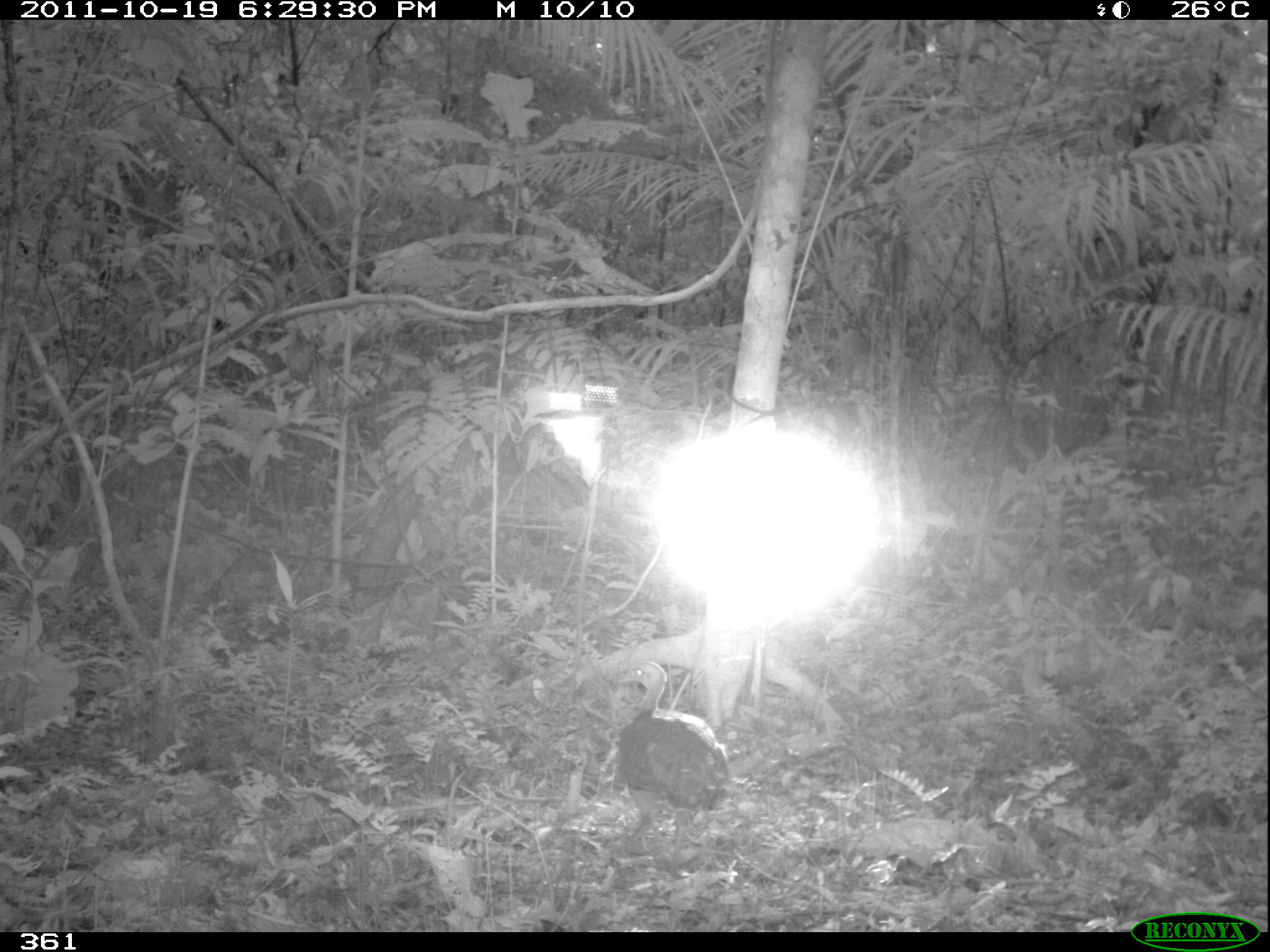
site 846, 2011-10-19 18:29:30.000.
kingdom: Animalia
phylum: Chordata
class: Aves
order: Gruiformes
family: Psophiidae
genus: Psophia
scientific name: Psophia leucoptera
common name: pale-winged trumpeter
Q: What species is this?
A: Psophia leucoptera (pale-winged trumpeter).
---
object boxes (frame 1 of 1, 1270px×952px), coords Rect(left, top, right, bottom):
psophia leucoptera: Rect(611, 661, 731, 882)